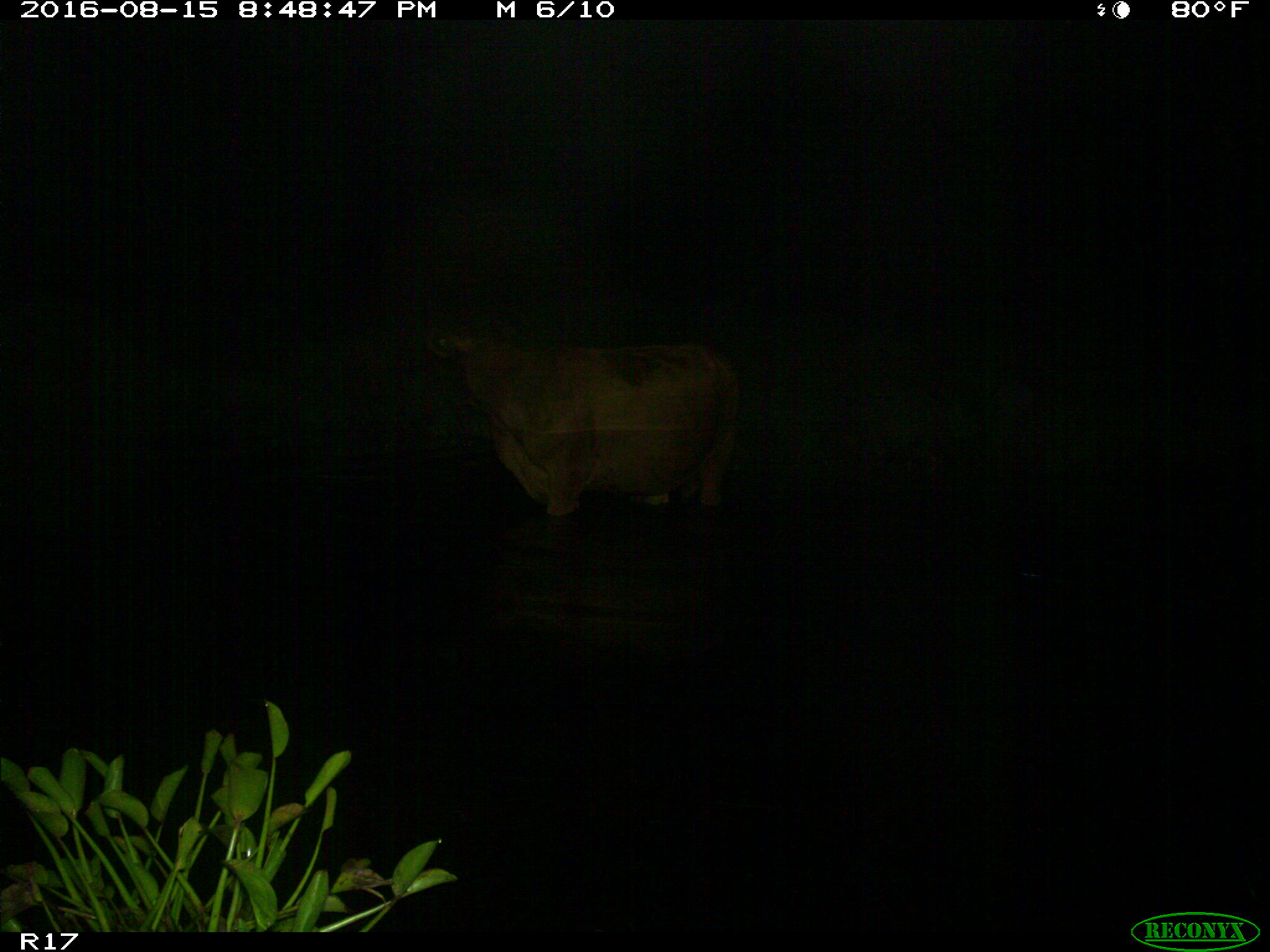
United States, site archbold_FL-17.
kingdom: Animalia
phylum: Chordata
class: Mammalia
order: Artiodactyla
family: Bovidae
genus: Bos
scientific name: Bos taurus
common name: domestic cow